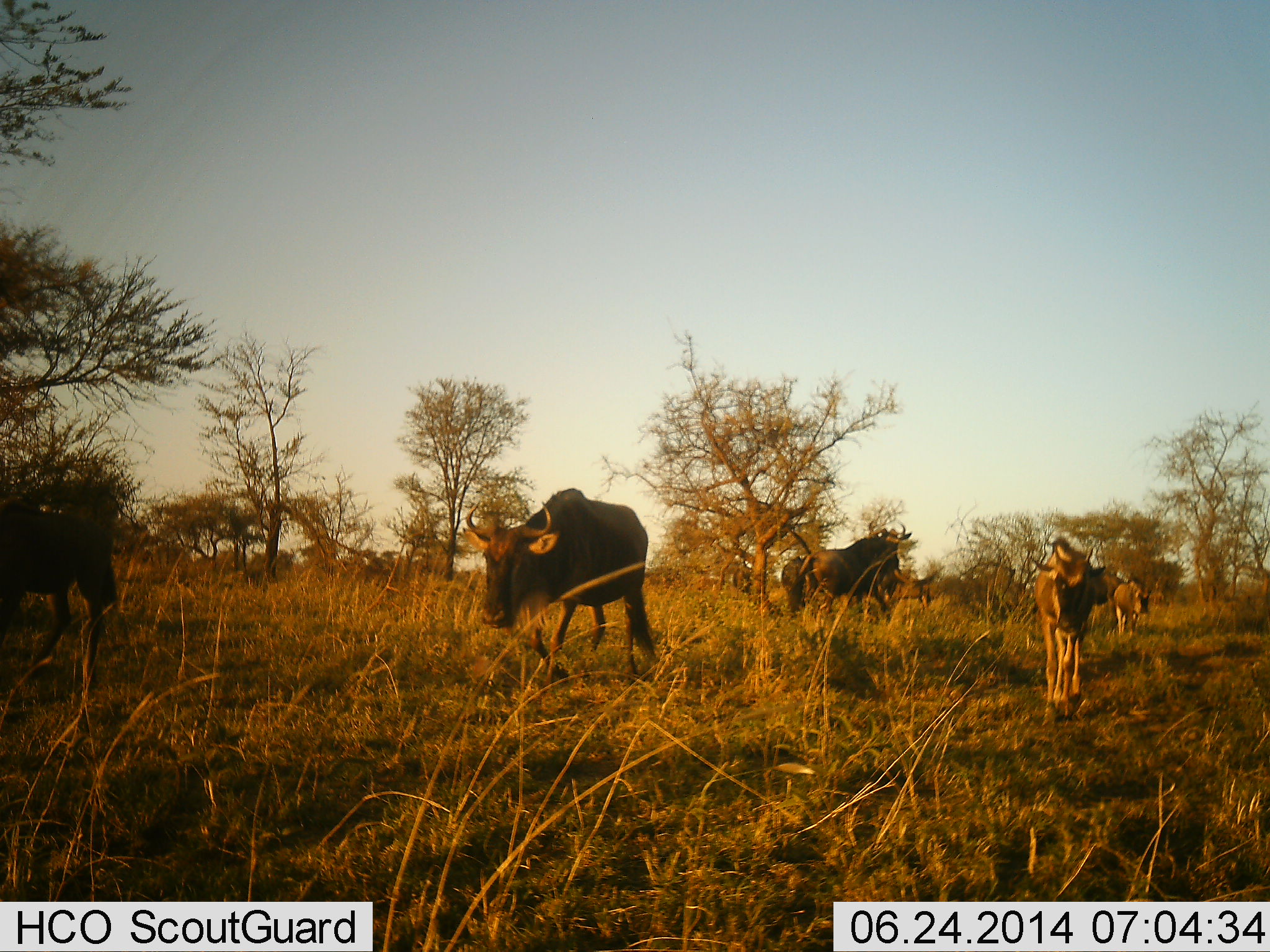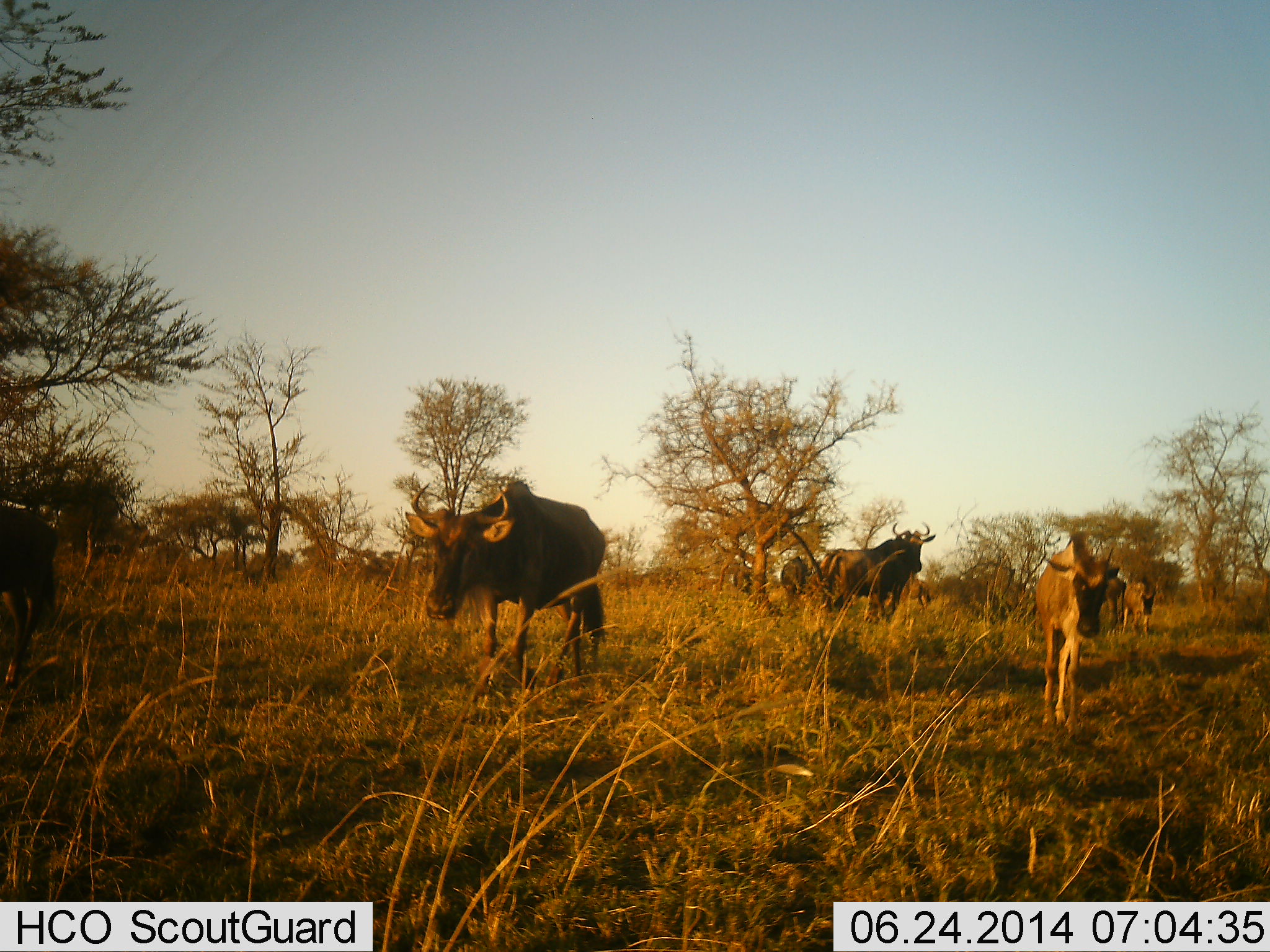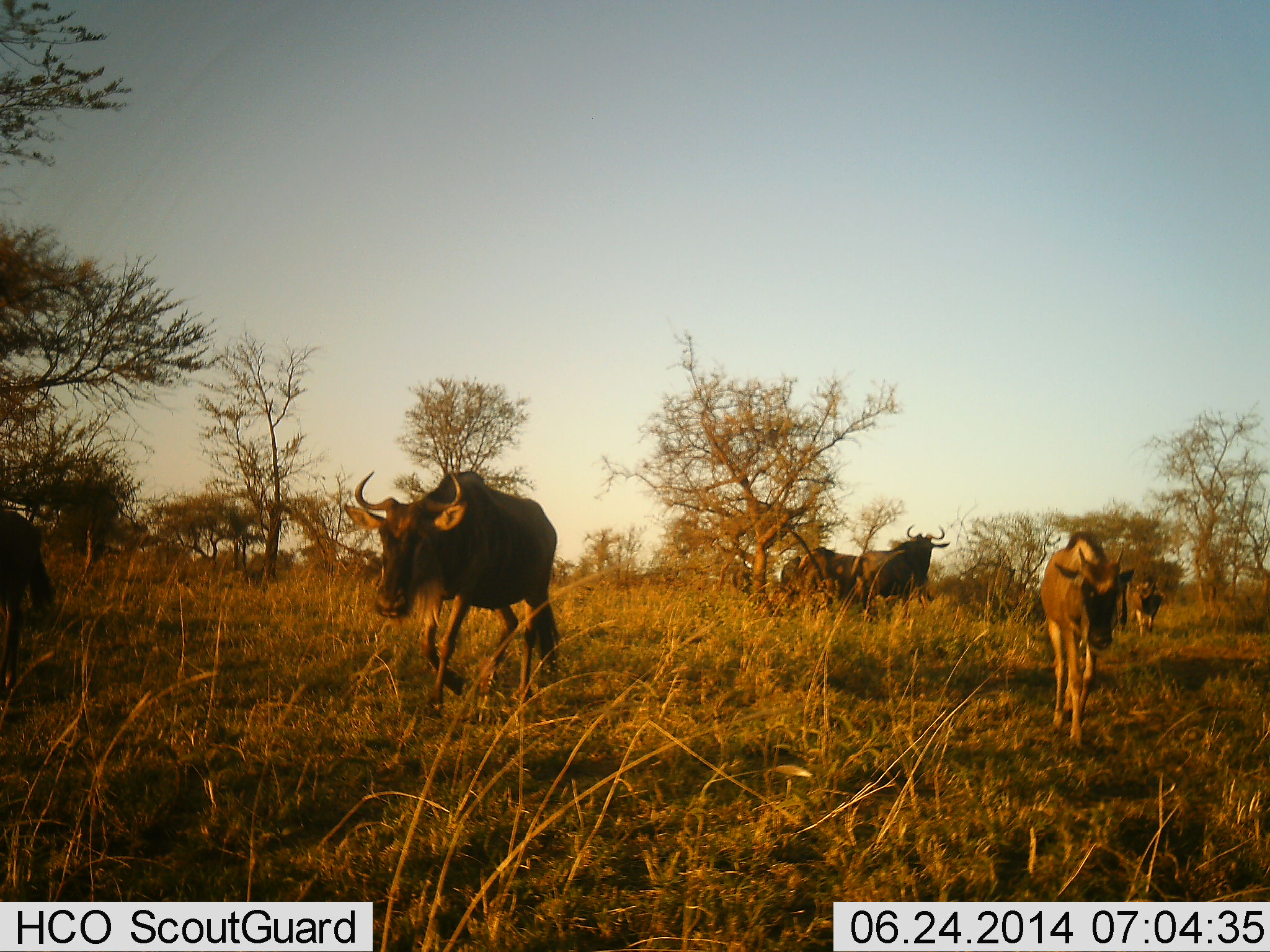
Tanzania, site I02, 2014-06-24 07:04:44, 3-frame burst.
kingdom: Animalia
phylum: Chordata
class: Mammalia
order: Artiodactyla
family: Bovidae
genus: Connochaetes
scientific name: Connochaetes taurinus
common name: blue wildebeest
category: wildebeest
Wildebeest (blue wildebeest) (Connochaetes taurinus), count 7. Behavior (volunteer vote fractions): standing 30%, resting 0%, moving 90%, interacting 0%. Young present (vote fraction): 50%. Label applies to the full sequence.